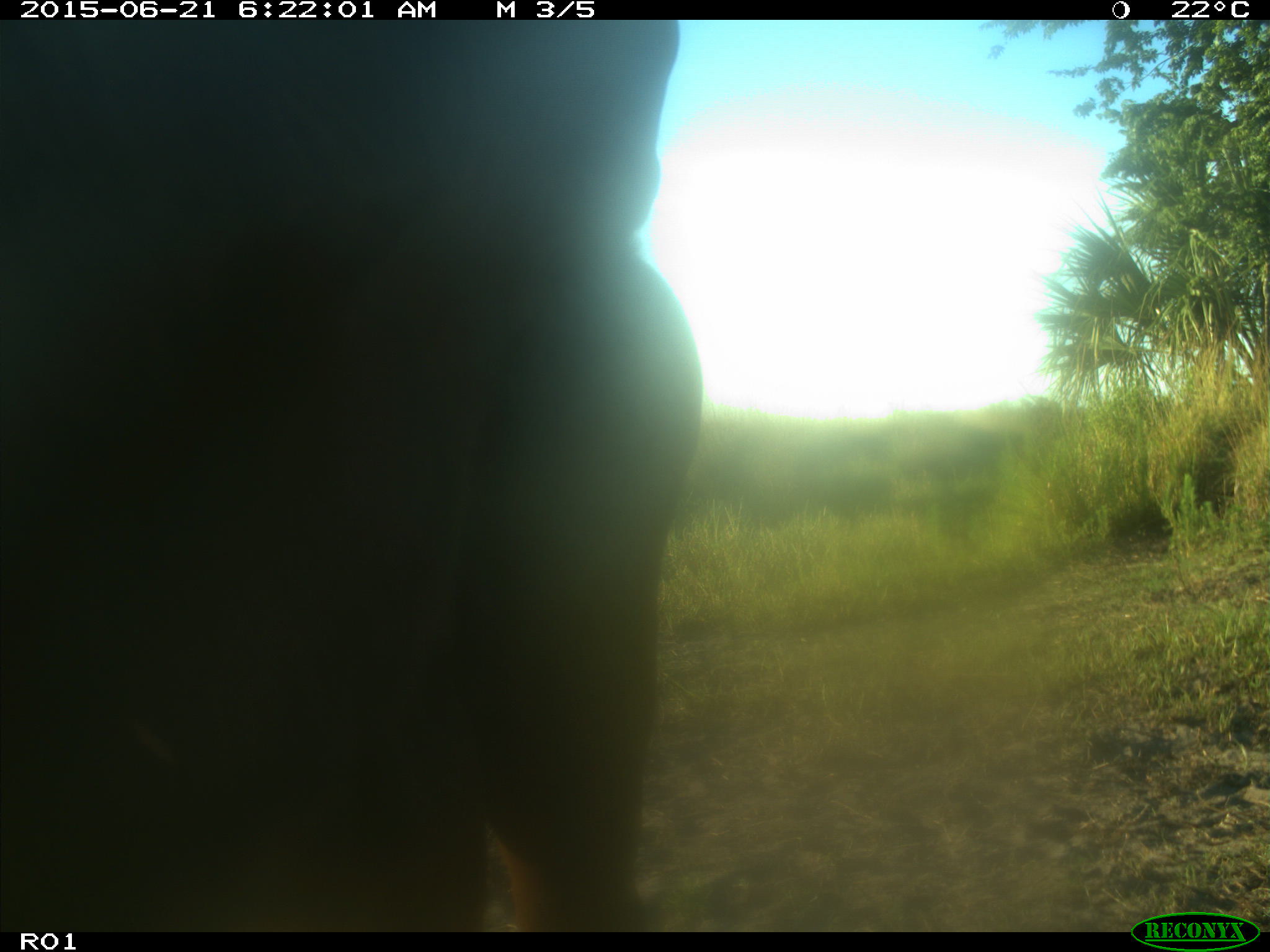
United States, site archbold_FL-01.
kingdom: Animalia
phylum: Chordata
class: Mammalia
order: Artiodactyla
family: Bovidae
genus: Bos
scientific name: Bos taurus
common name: domestic cow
Bos taurus (domestic cow).